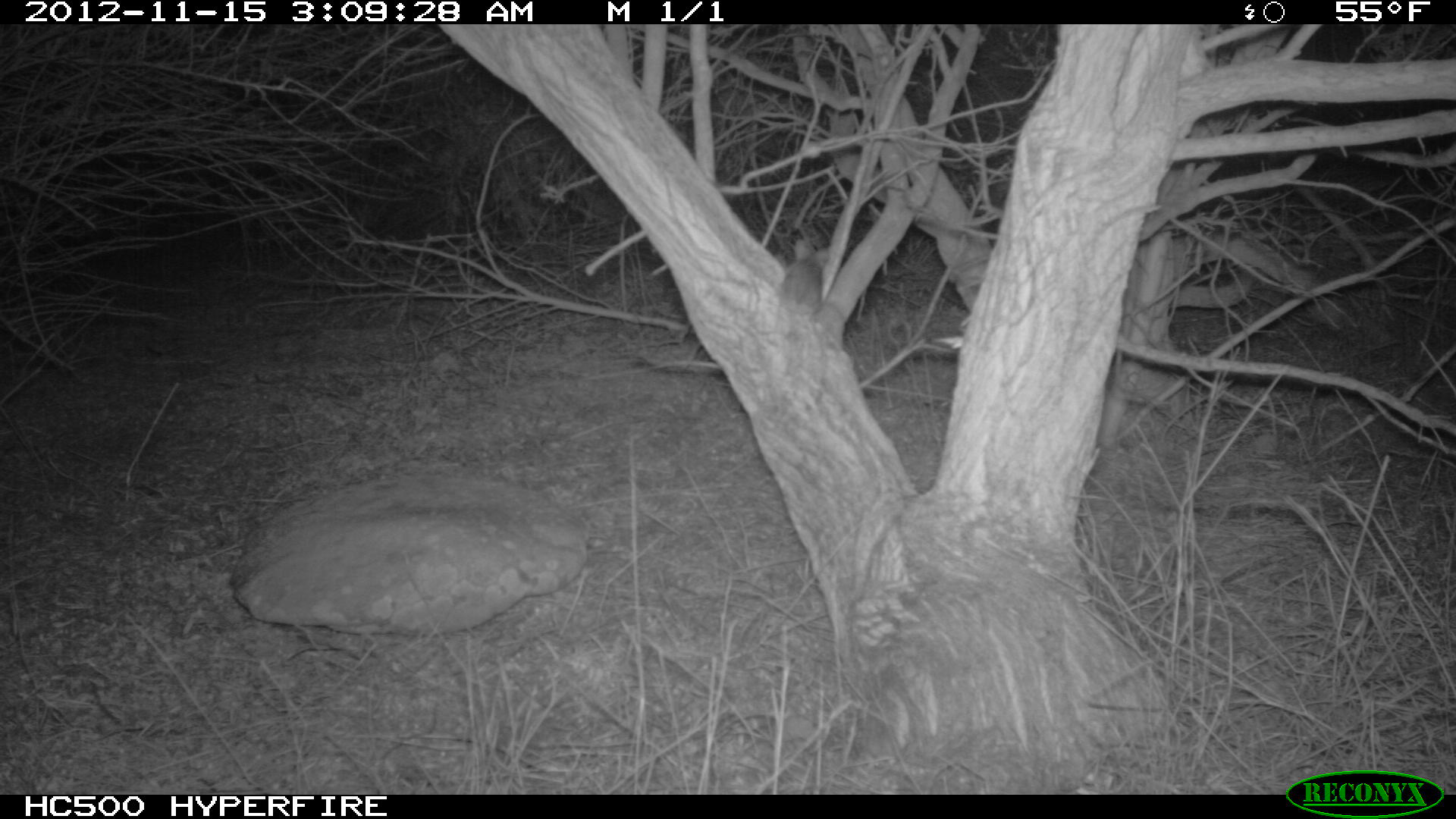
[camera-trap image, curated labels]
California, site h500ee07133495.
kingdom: Animalia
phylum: Chordata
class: Mammalia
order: Rodentia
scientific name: Rodentia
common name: rodent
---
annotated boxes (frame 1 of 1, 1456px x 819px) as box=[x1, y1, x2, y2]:
rodent: box=[777, 239, 827, 323]